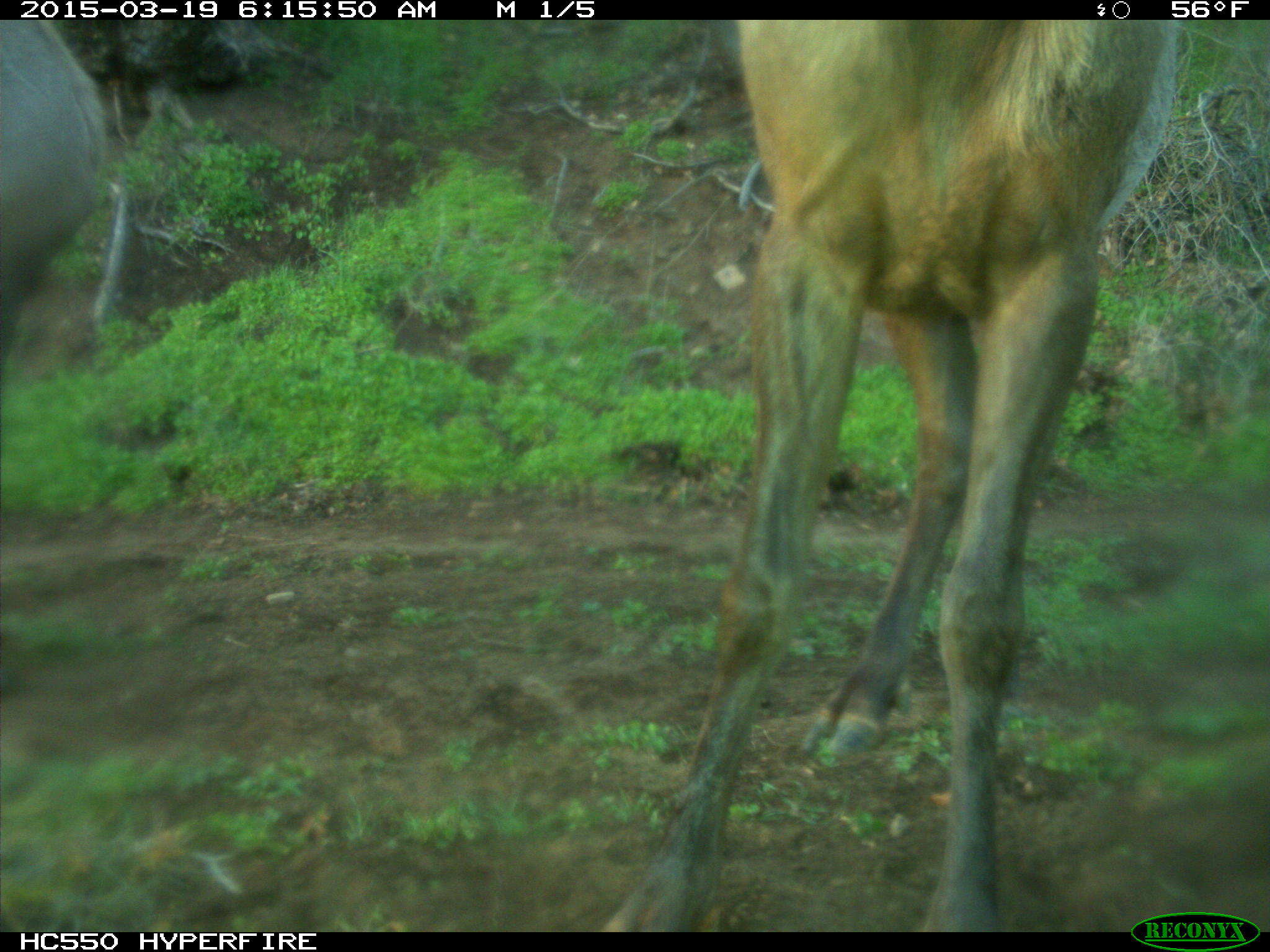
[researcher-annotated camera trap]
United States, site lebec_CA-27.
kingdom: Animalia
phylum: Chordata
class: Mammalia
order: Artiodactyla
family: Cervidae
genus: Cervus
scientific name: Cervus canadensis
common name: elk